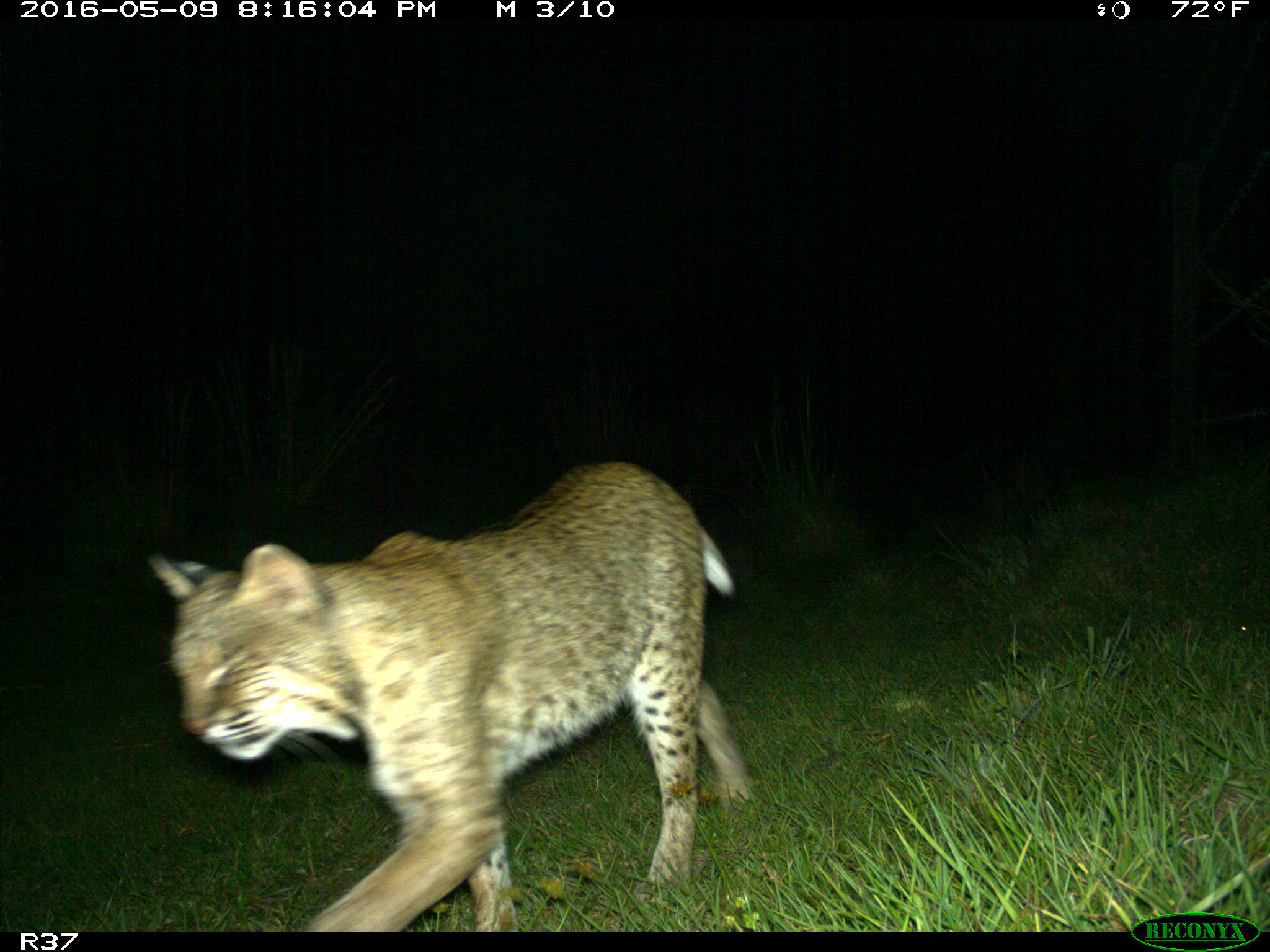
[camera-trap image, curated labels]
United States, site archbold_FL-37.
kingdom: Animalia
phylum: Chordata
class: Mammalia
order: Carnivora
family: Felidae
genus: Lynx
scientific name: Lynx rufus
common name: bobcat